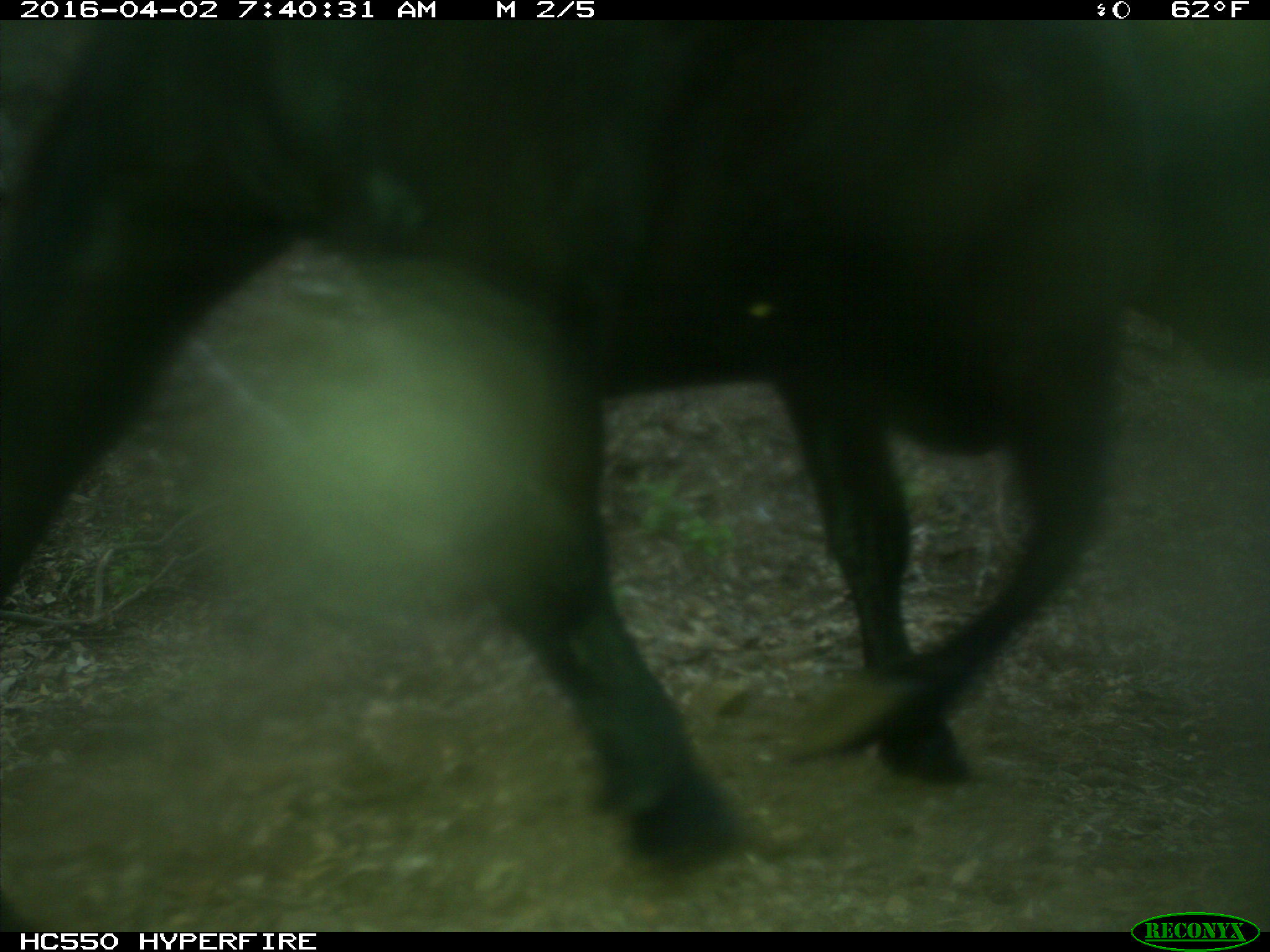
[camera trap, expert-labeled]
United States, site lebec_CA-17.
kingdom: Animalia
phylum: Chordata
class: Mammalia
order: Artiodactyla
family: Bovidae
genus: Bos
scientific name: Bos taurus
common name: domestic cow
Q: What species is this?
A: Bos taurus (domestic cow).